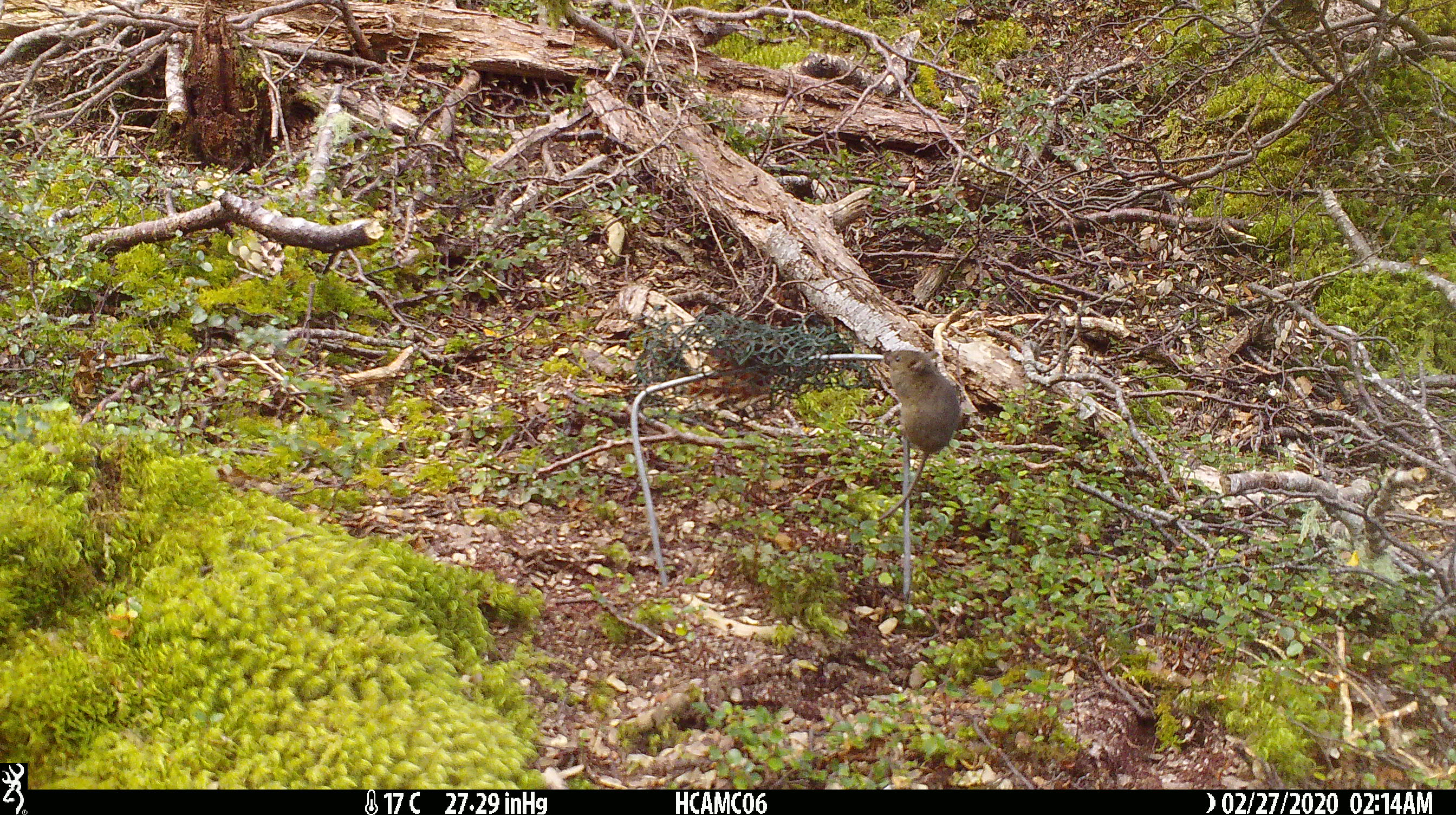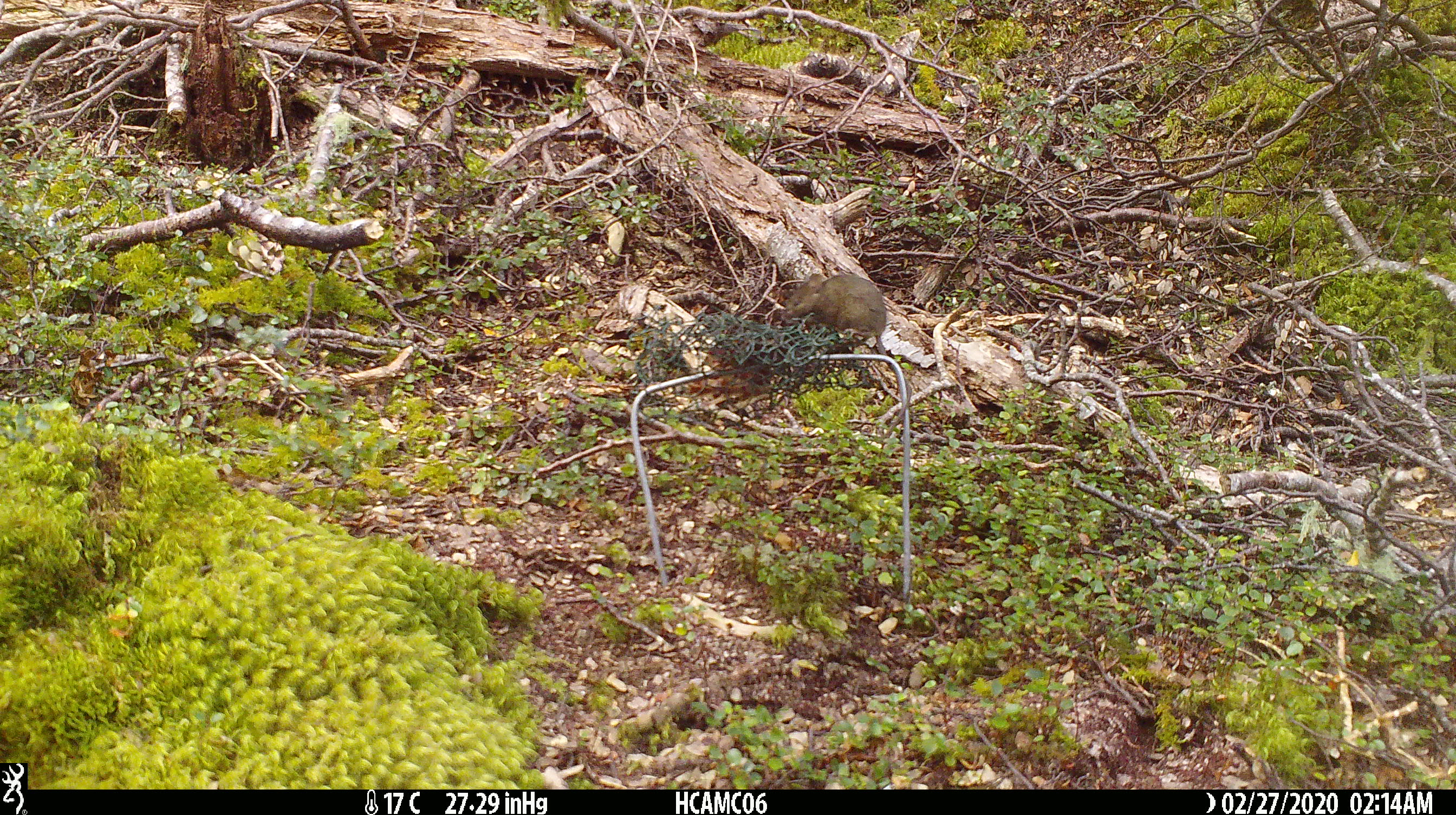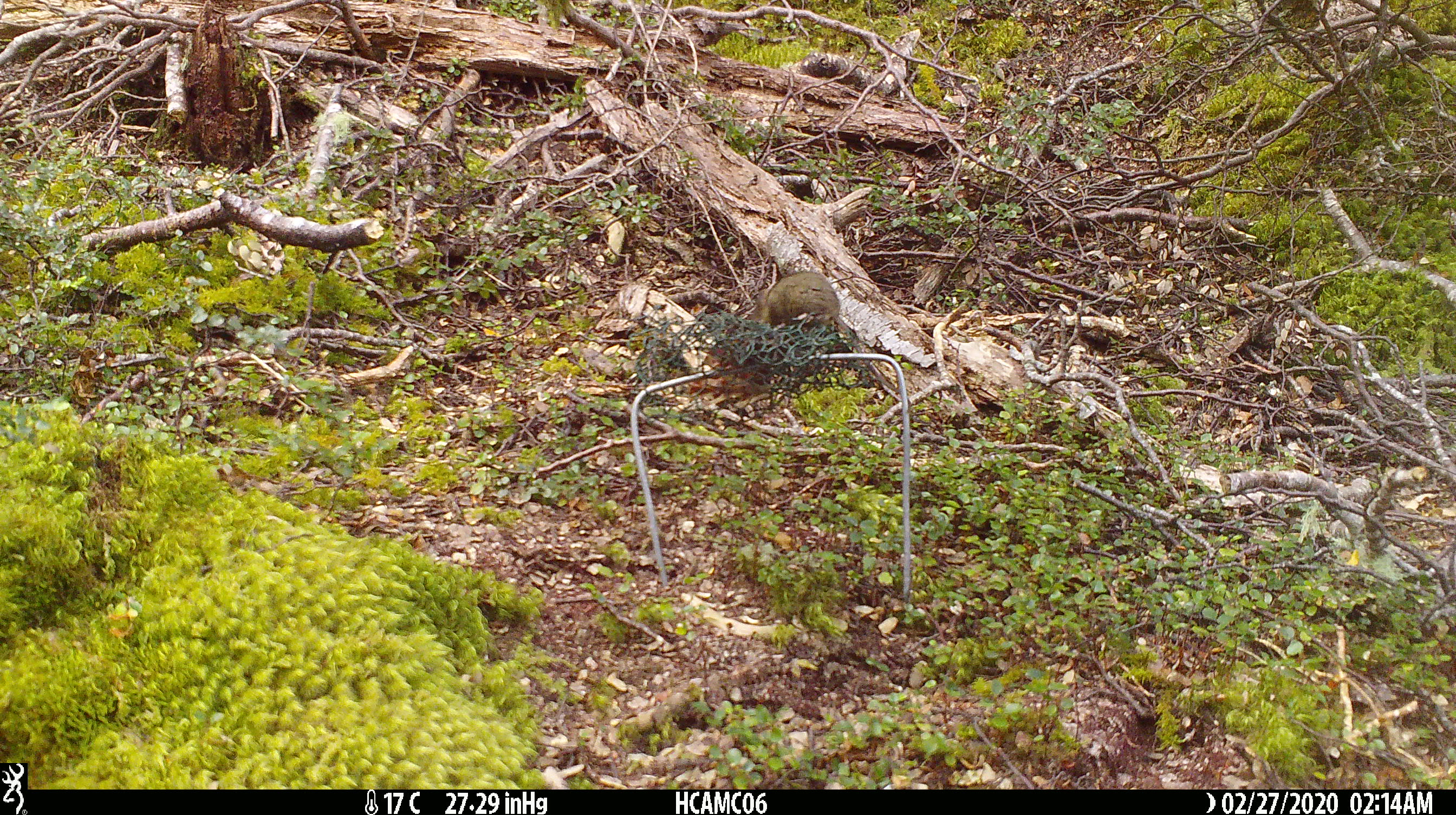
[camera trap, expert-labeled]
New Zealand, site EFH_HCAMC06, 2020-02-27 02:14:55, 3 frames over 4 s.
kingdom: Animalia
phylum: Chordata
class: Mammalia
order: Rodentia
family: Muridae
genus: Mus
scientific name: Mus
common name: mouse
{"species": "mouse (Mus)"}